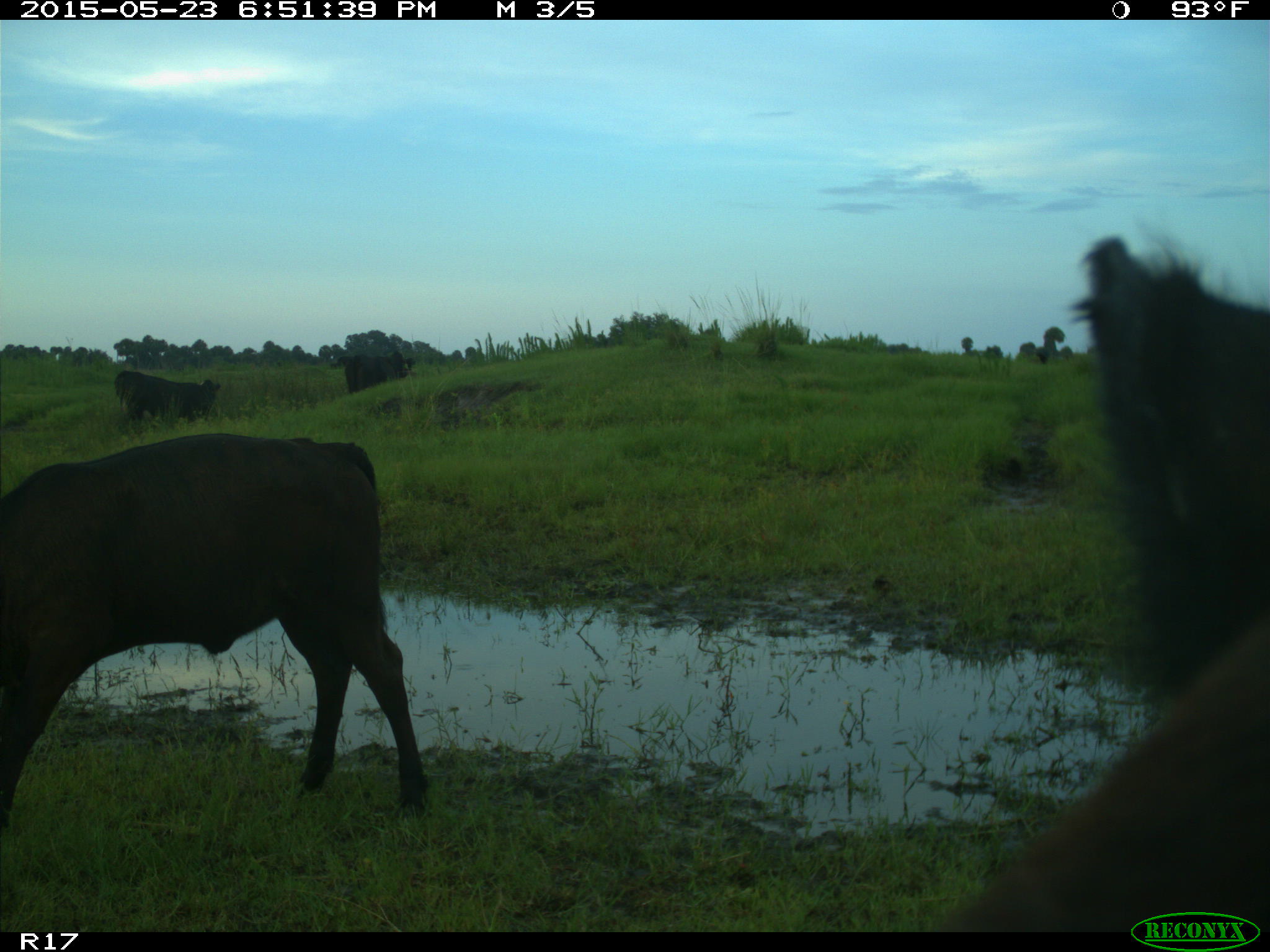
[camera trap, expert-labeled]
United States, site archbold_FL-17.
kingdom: Animalia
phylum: Chordata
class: Mammalia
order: Artiodactyla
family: Bovidae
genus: Bos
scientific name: Bos taurus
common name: domestic cow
Bos taurus (domestic cow).